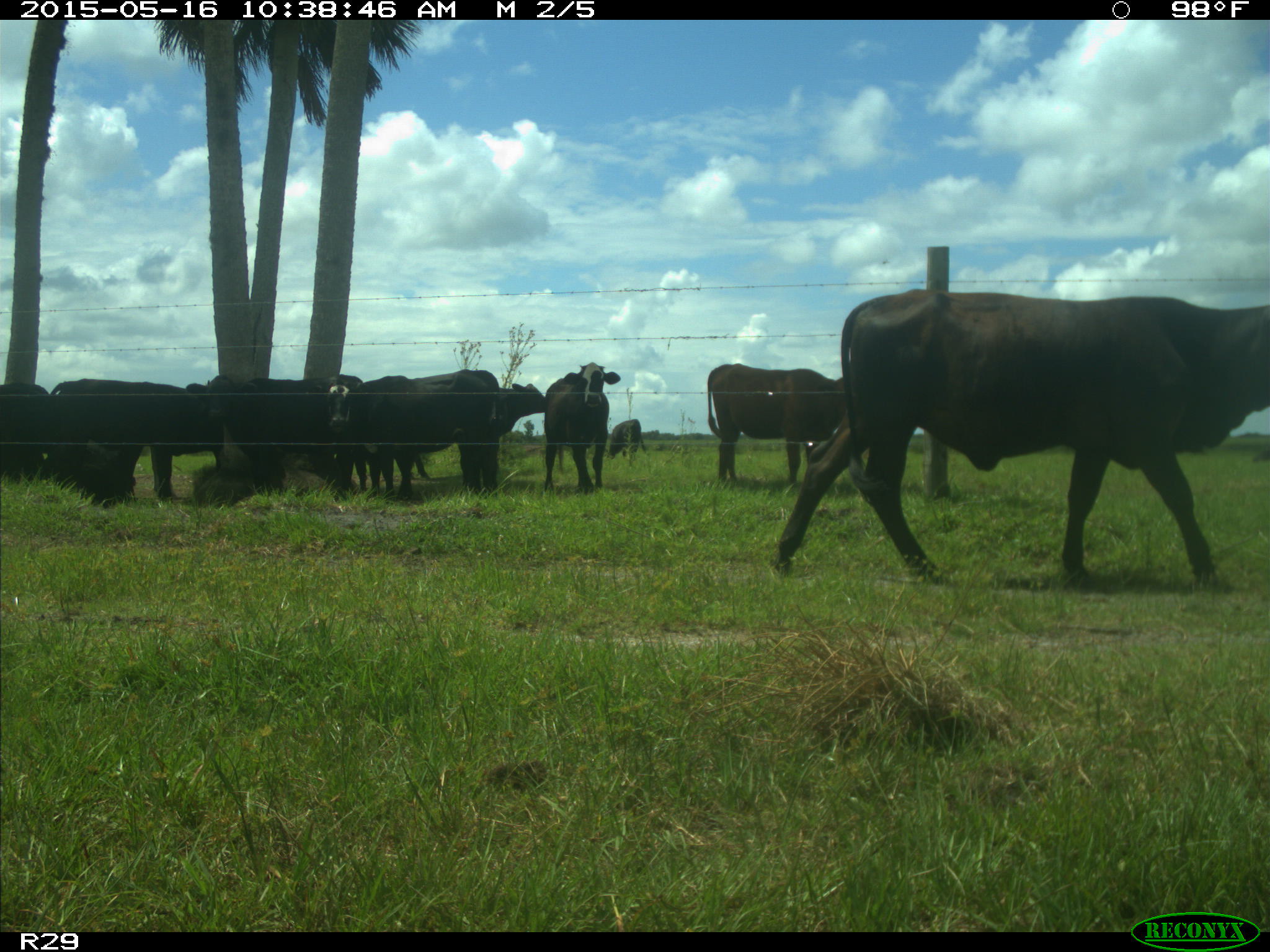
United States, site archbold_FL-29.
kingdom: Animalia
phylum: Chordata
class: Mammalia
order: Artiodactyla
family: Bovidae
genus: Bos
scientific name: Bos taurus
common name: domestic cow